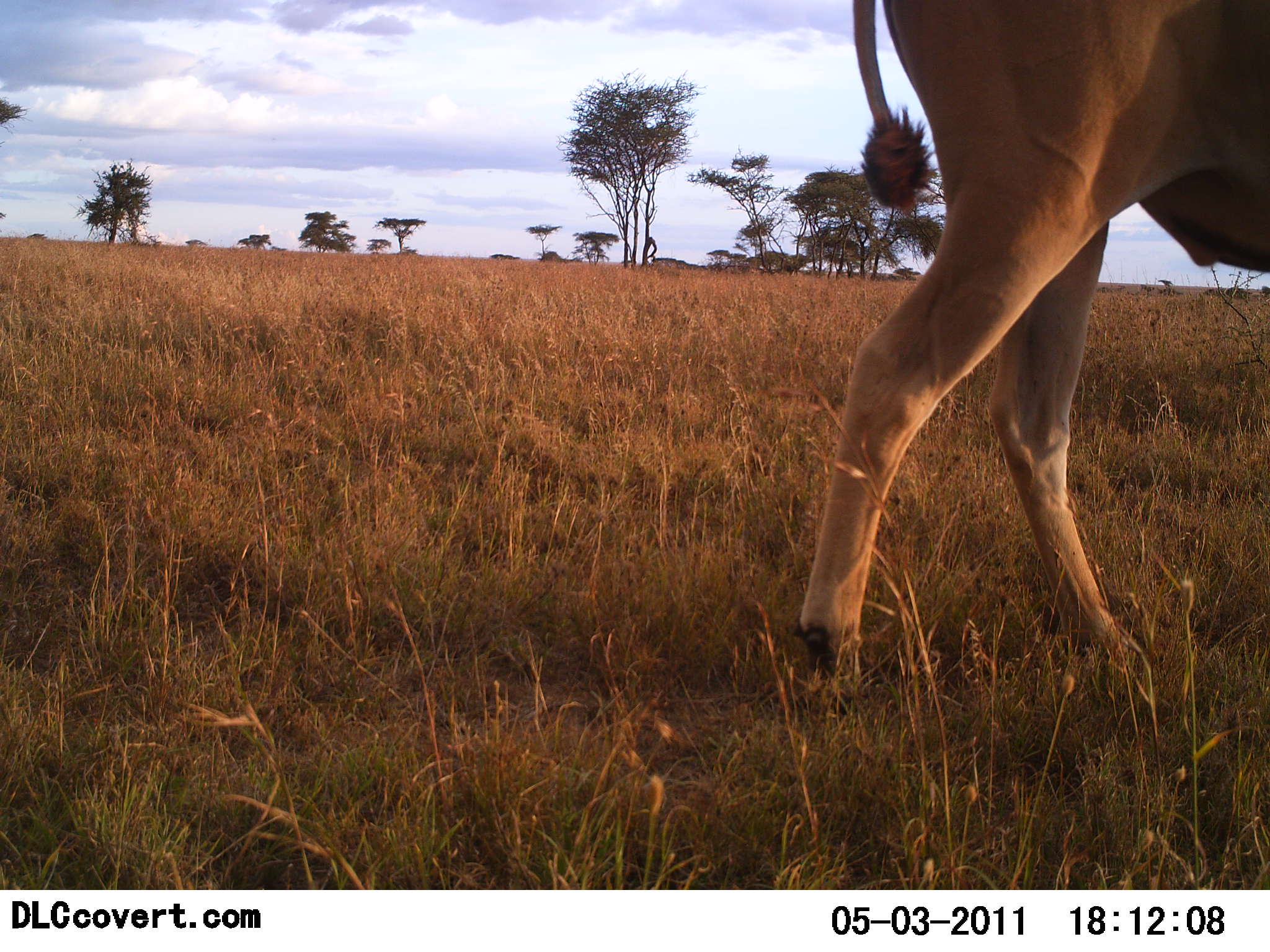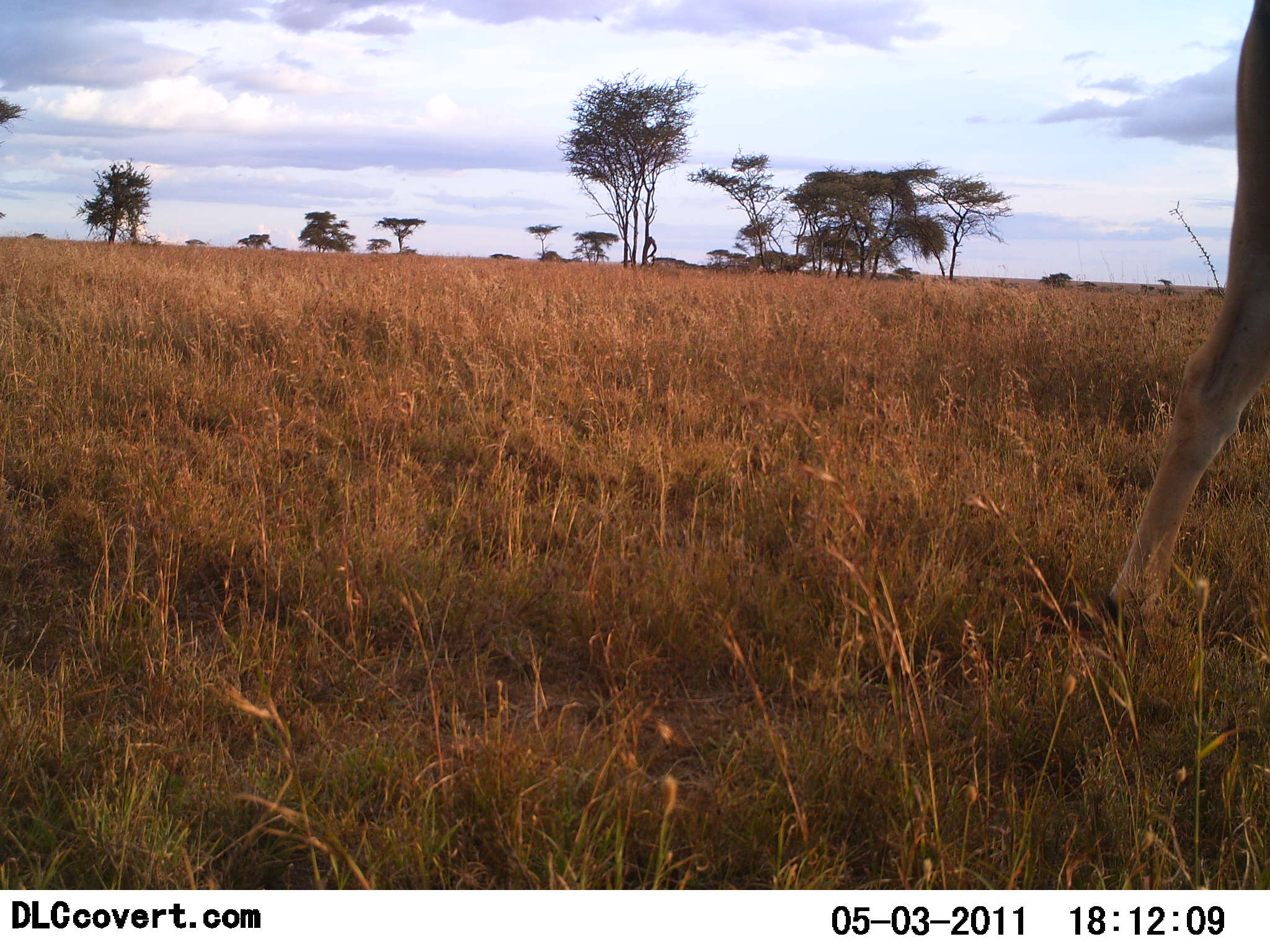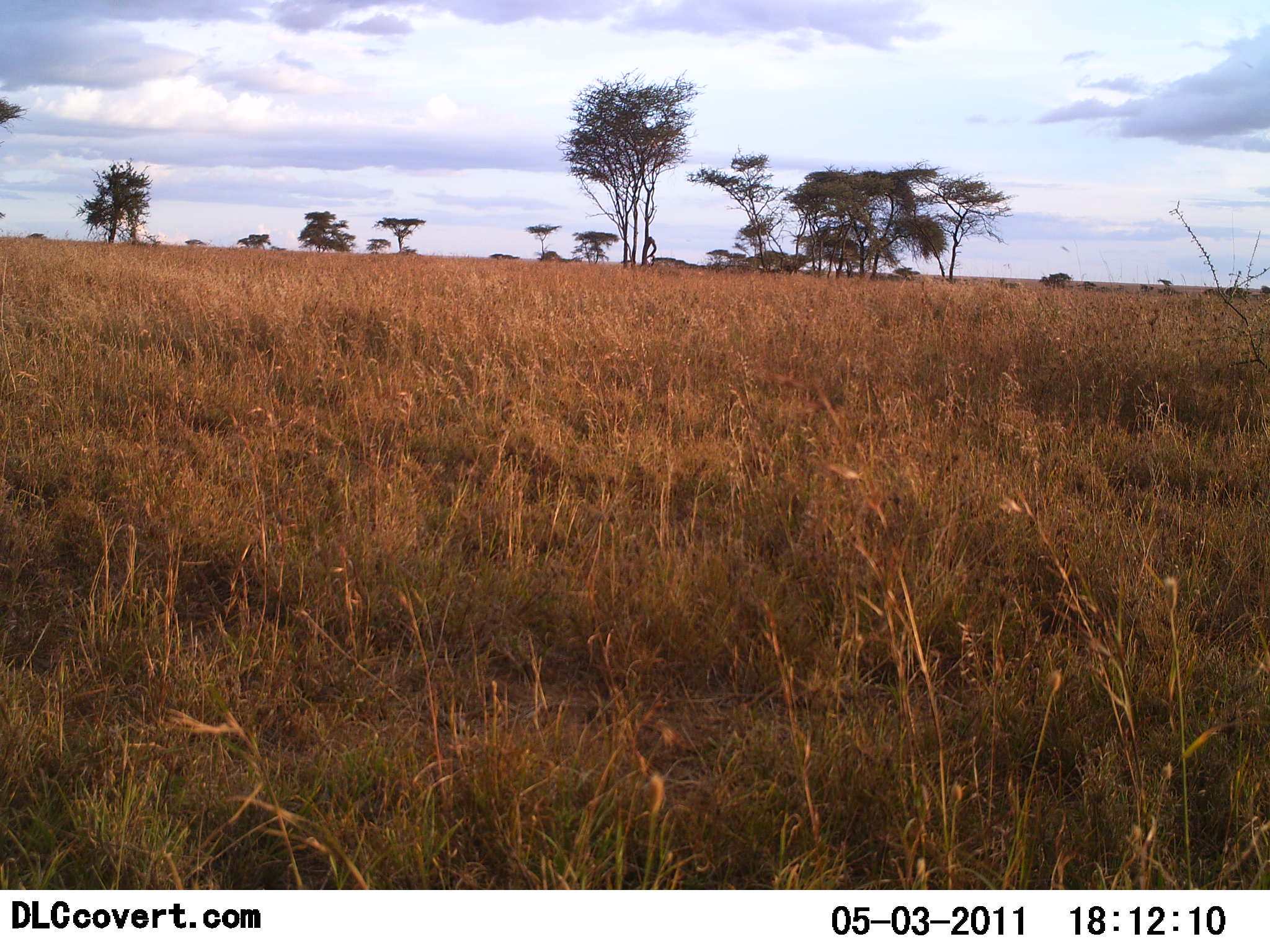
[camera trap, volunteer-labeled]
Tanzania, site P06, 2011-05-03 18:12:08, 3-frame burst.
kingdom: Animalia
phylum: Chordata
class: Mammalia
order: Artiodactyla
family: Bovidae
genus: Tragelaphus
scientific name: Tragelaphus oryx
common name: eland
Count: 1.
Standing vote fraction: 30%.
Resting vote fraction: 0%.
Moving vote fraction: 70%.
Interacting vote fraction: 0%.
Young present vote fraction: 0%.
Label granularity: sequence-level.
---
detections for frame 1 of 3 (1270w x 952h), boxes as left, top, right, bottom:
animal: 791, 0, 1270, 678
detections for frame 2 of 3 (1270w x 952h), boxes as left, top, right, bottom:
animal: 1102, 0, 1270, 630